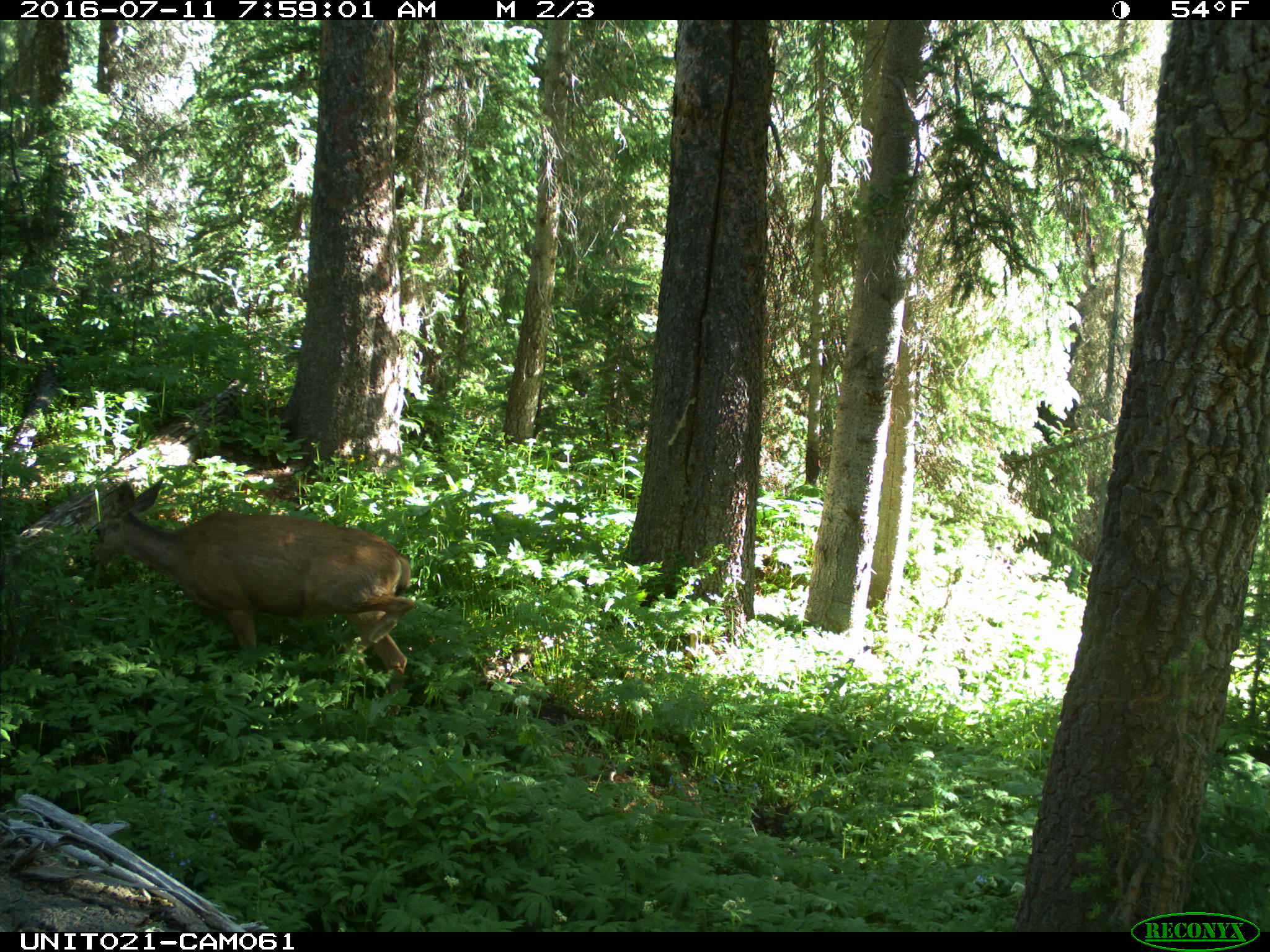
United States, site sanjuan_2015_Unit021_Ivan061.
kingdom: Animalia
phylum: Chordata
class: Mammalia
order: Artiodactyla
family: Cervidae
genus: Odocoileus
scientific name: Odocoileus hemionus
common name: mule deer